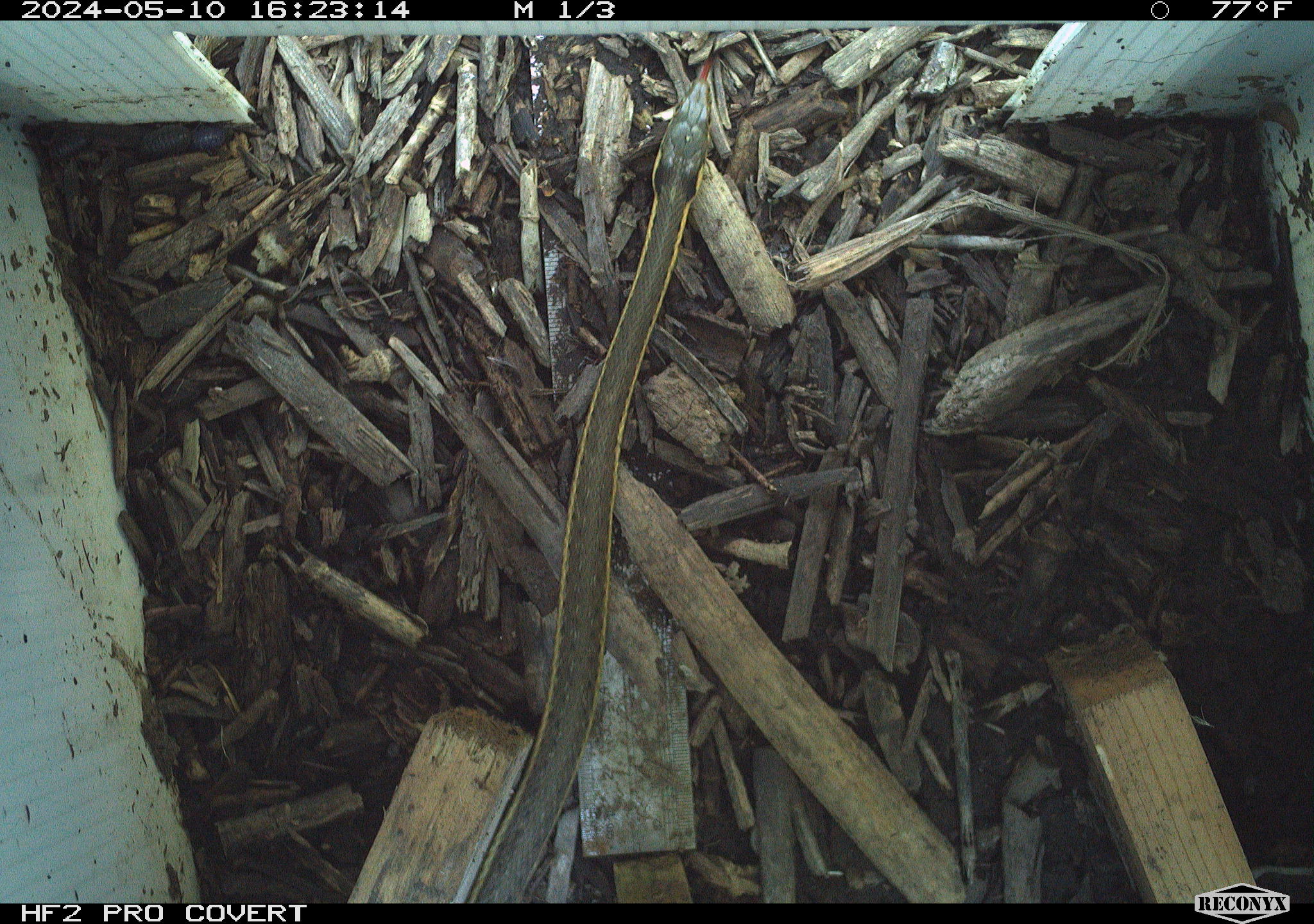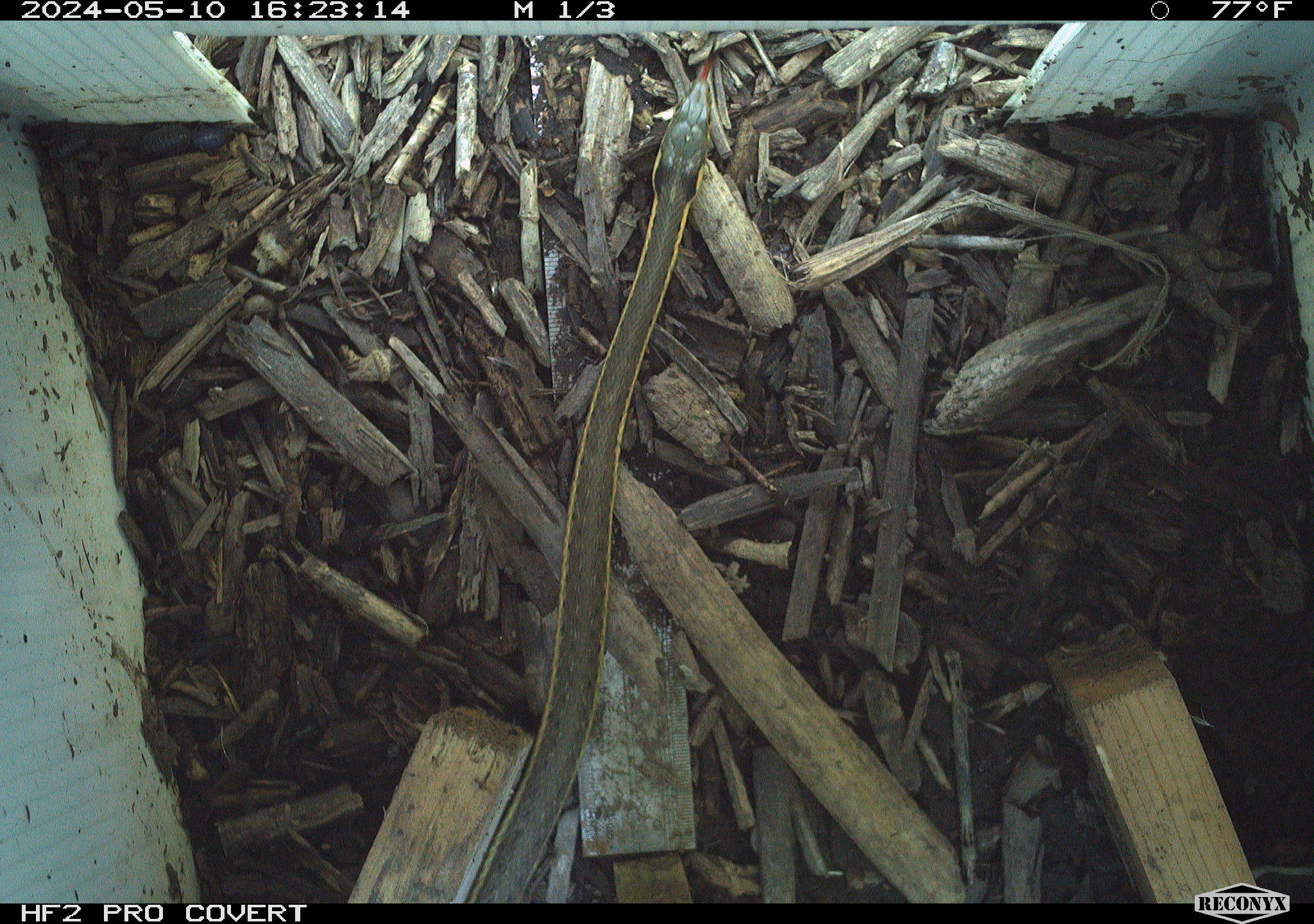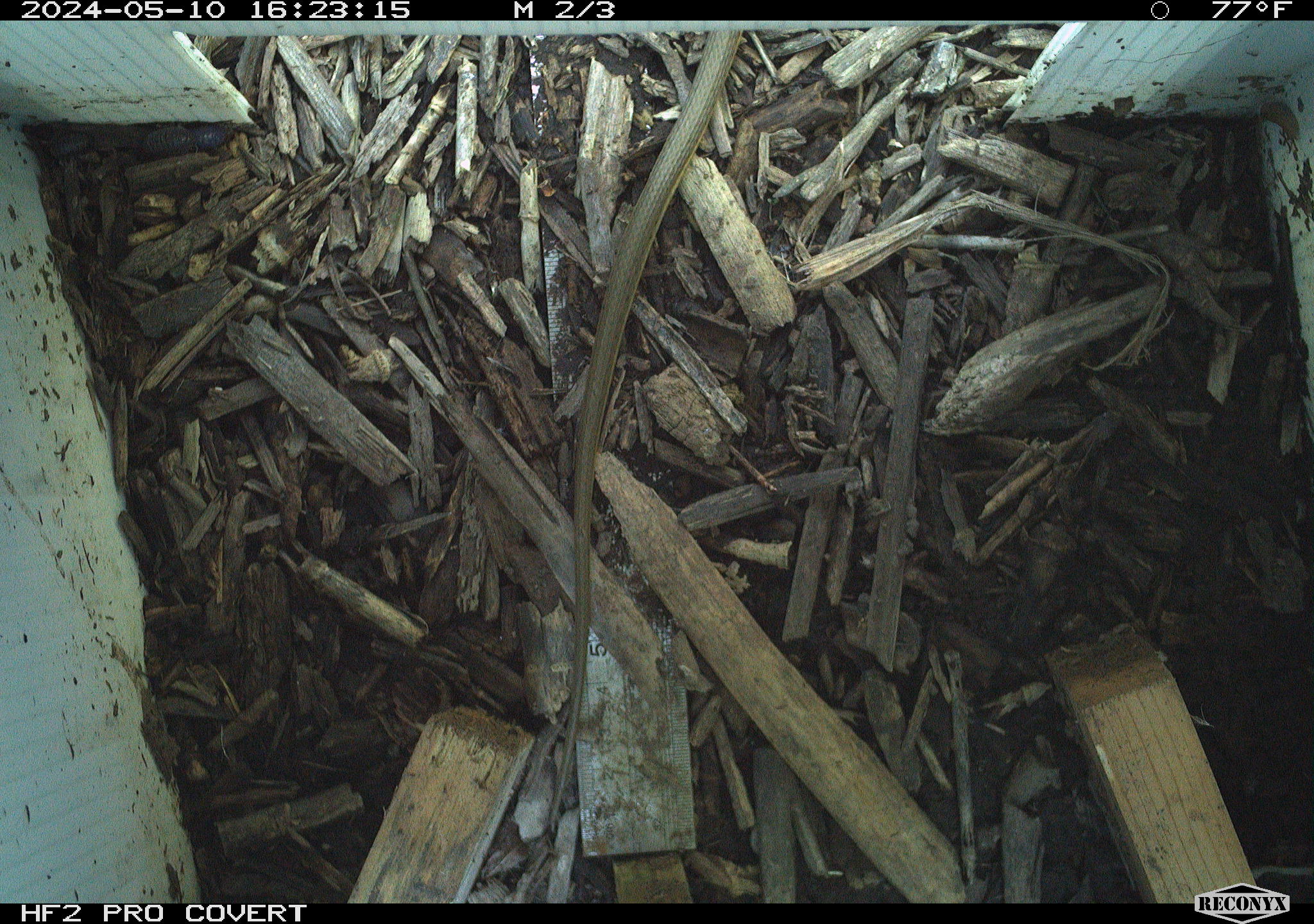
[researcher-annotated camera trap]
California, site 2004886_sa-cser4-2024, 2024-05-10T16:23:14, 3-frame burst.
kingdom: Animalia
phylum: Chordata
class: Reptilia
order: Squamata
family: Colubridae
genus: Thamnophis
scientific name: Thamnophis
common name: american gartersnakes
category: thamnophis species